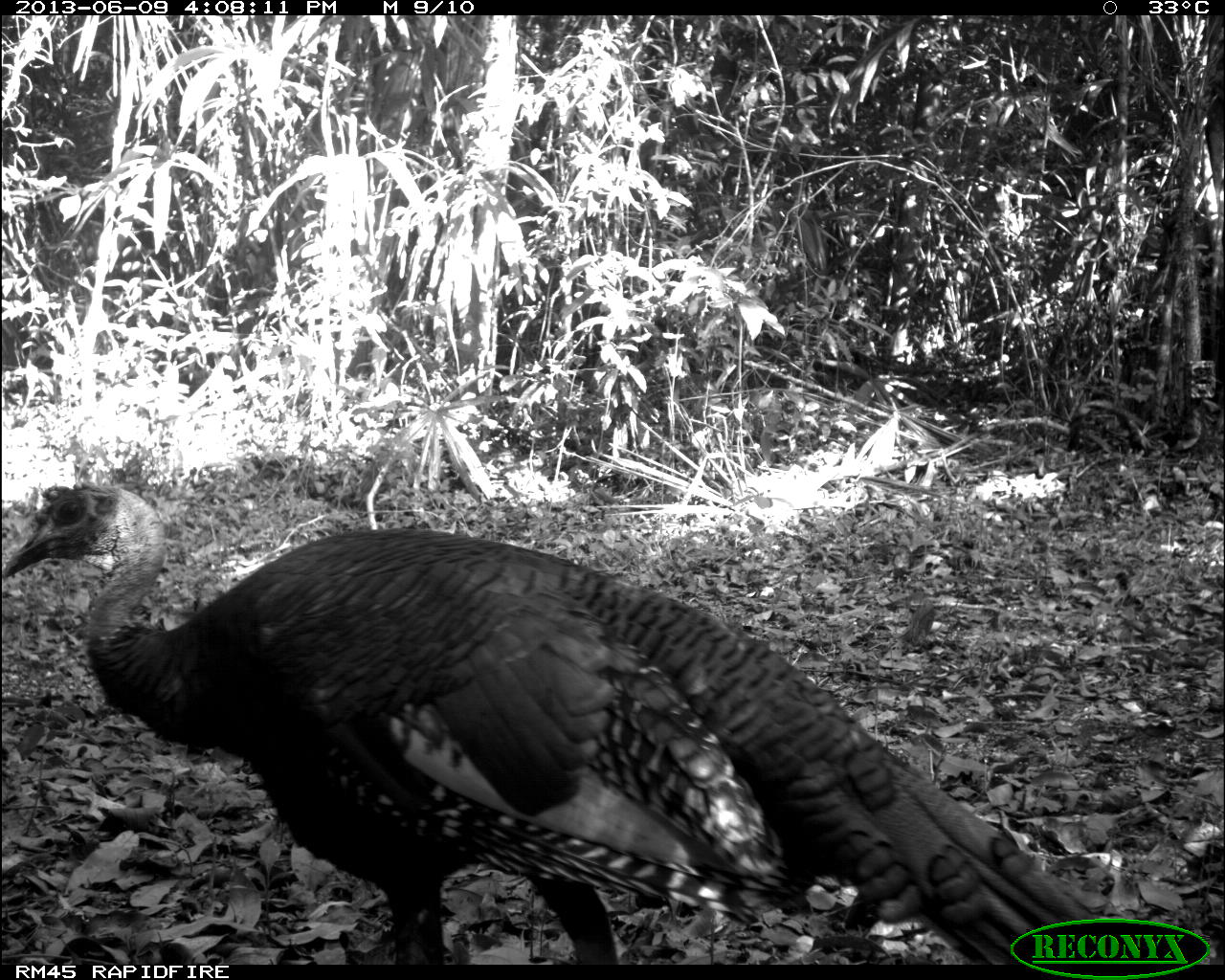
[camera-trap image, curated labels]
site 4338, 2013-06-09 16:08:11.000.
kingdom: Animalia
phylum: Chordata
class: Aves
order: Galliformes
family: Phasianidae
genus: Meleagris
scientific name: Meleagris ocellata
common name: ocellated turkey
Meleagris ocellata (ocellated turkey), count 1, sex male.